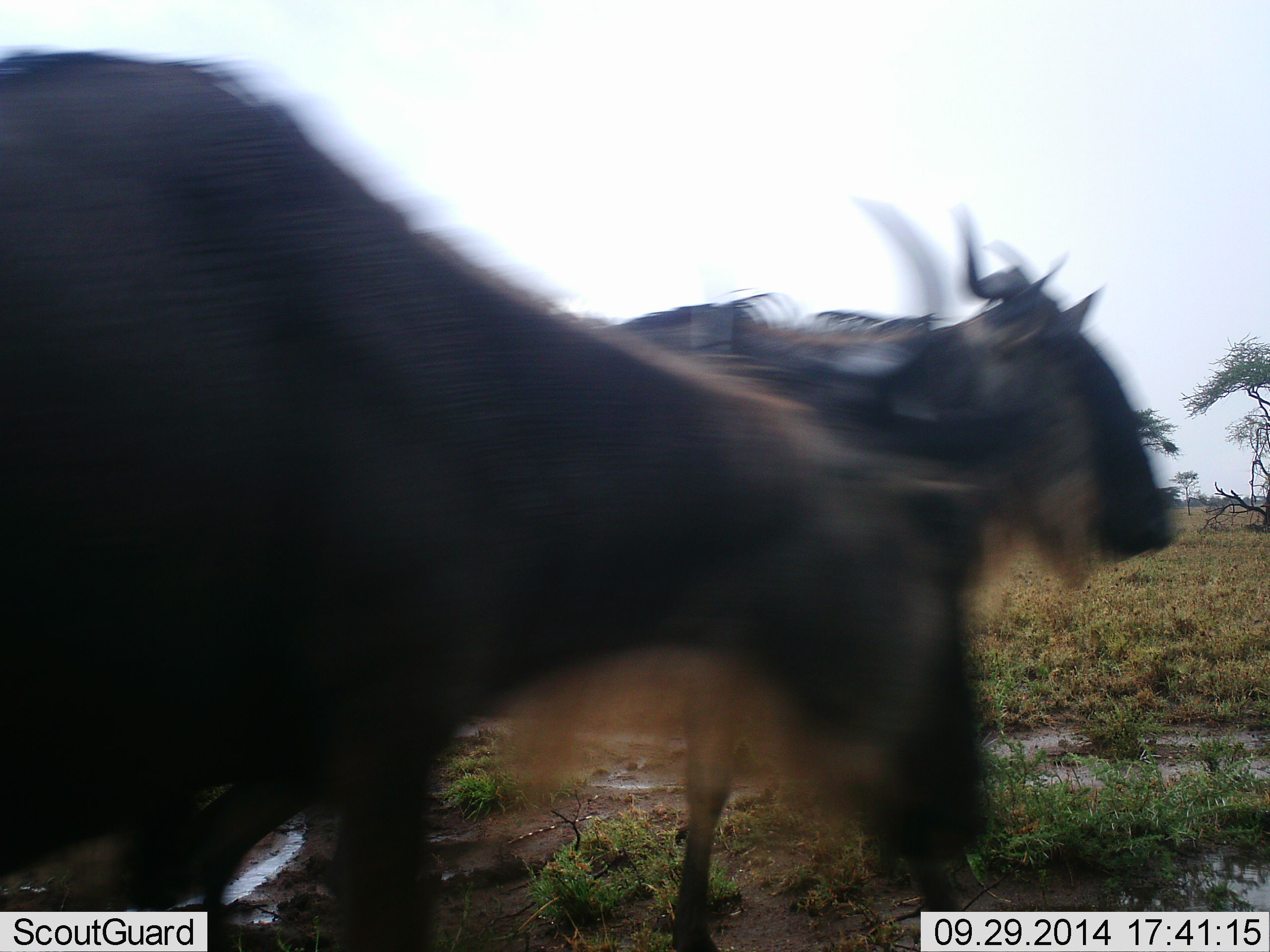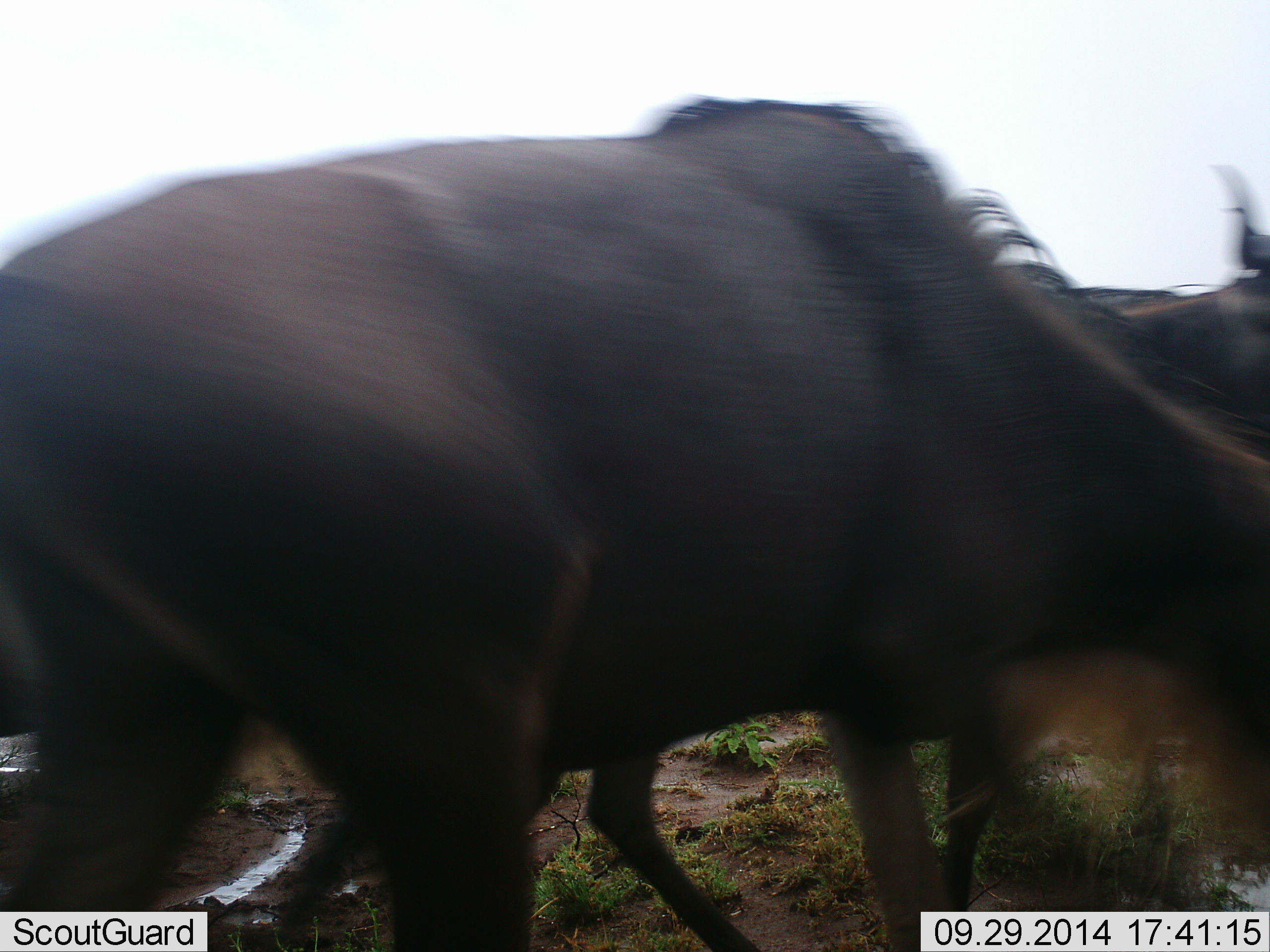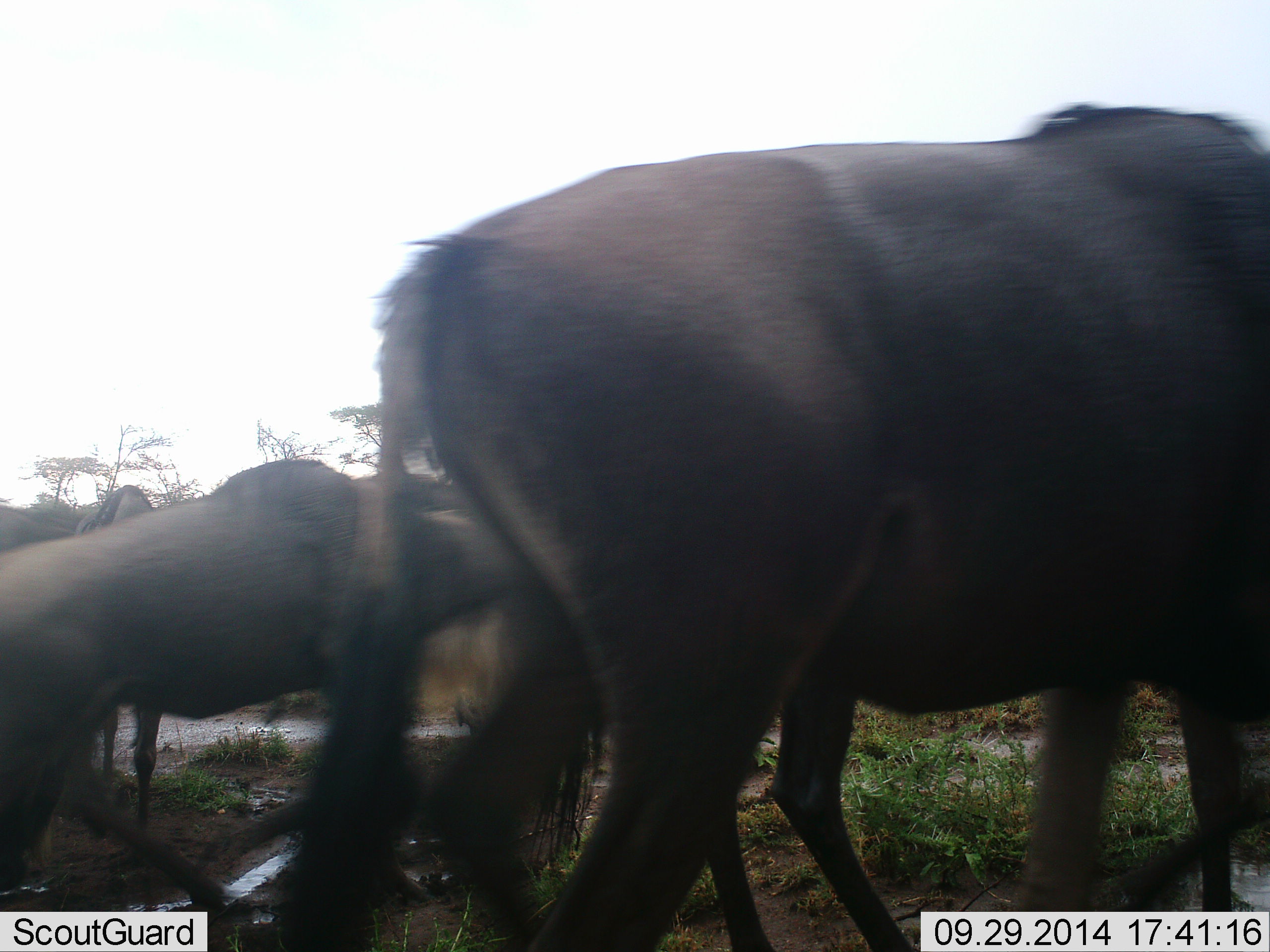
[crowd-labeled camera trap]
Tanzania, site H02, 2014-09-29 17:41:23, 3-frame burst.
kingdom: Animalia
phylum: Chordata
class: Mammalia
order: Artiodactyla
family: Bovidae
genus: Connochaetes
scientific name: Connochaetes taurinus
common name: blue wildebeest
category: wildebeest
Wildebeest (blue wildebeest) (Connochaetes taurinus), count 4. Behavior (volunteer vote fractions): standing 20%, resting 0%, moving 100%, interacting 0%. Young present (vote fraction): 0%. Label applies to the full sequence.